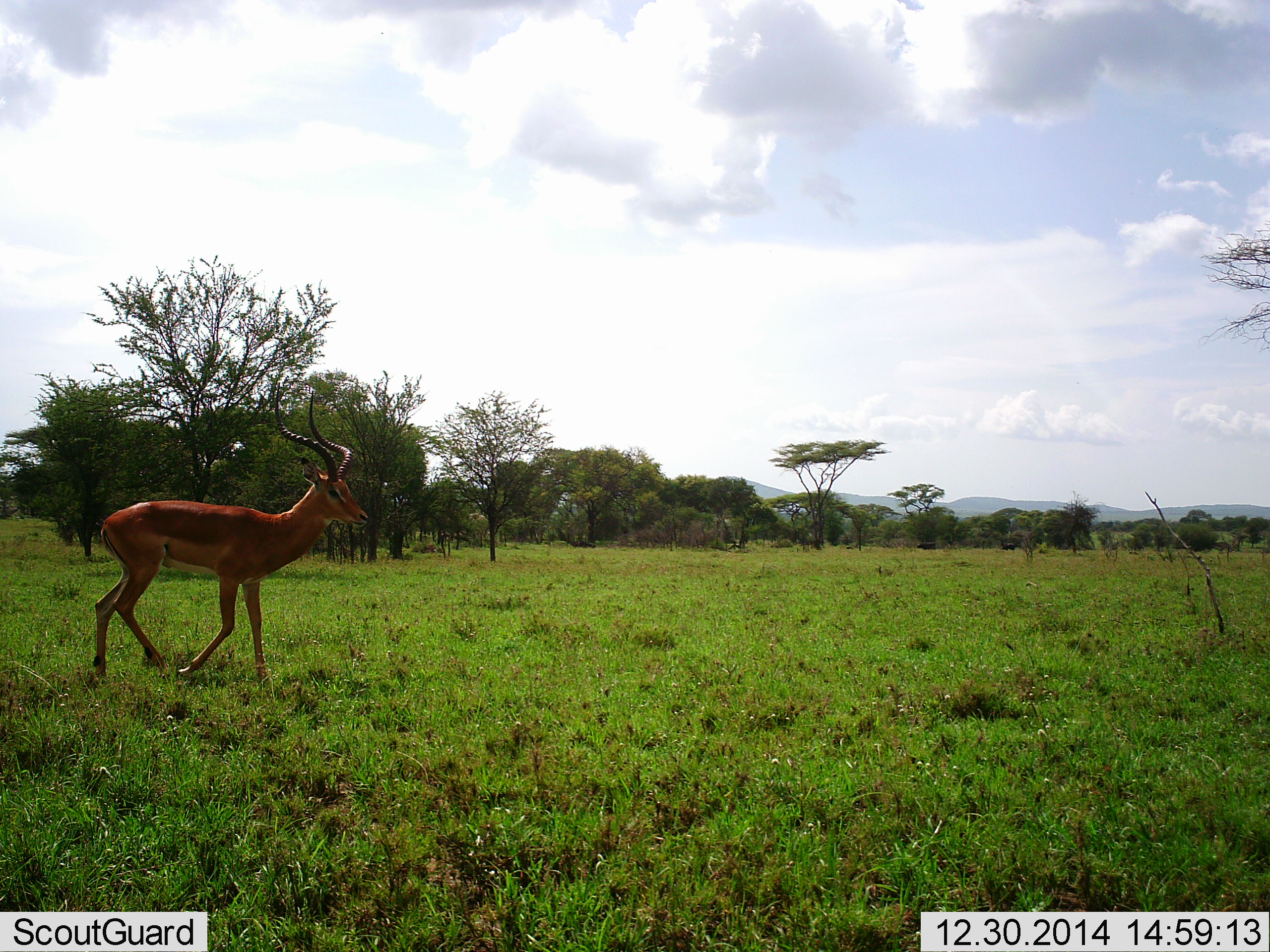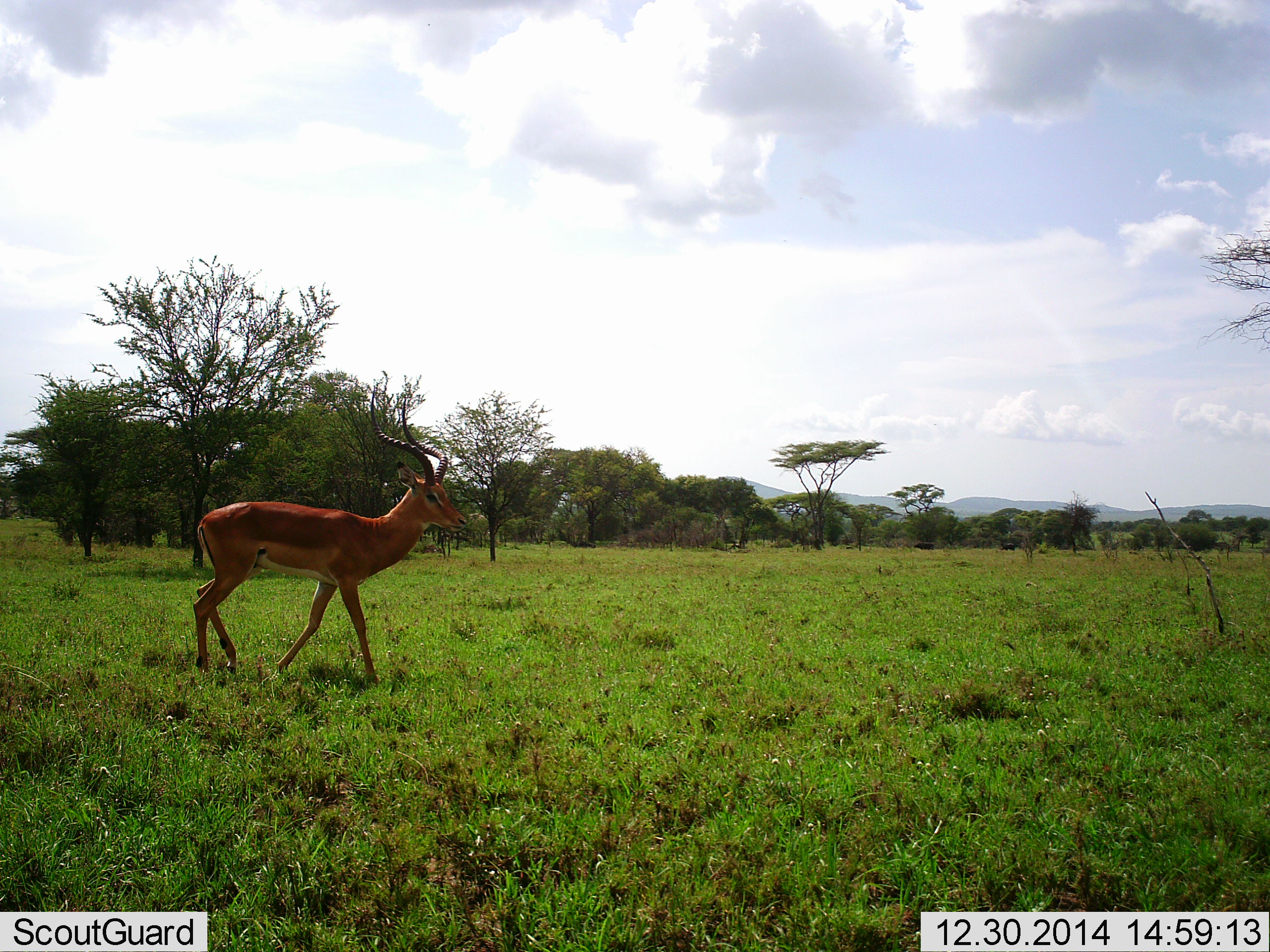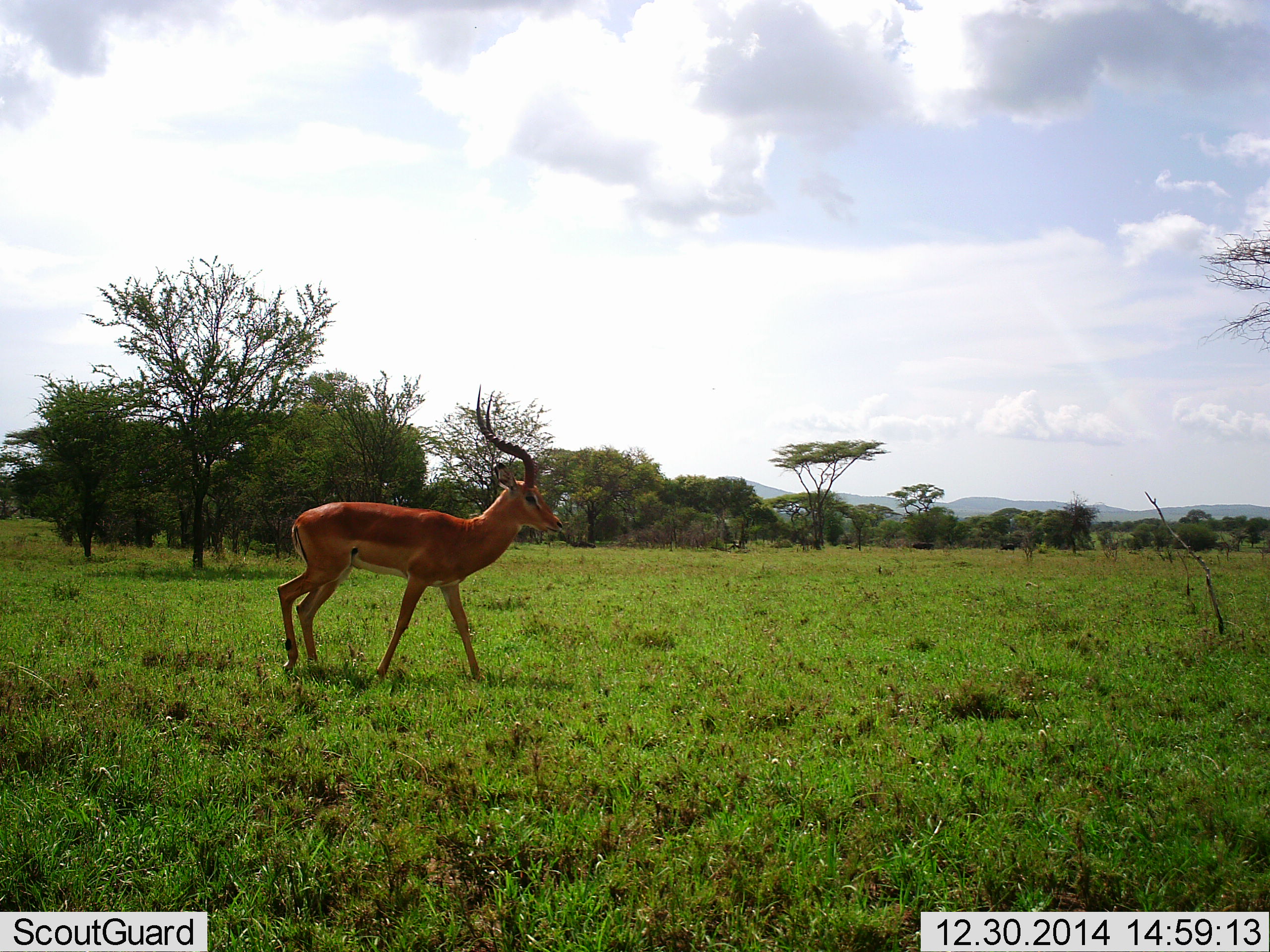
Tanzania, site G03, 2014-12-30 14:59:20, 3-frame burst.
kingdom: Animalia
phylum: Chordata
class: Mammalia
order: Artiodactyla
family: Bovidae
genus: Aepyceros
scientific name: Aepyceros melampus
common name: impala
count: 1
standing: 0%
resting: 0%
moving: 100%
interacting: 0%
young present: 0%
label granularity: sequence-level